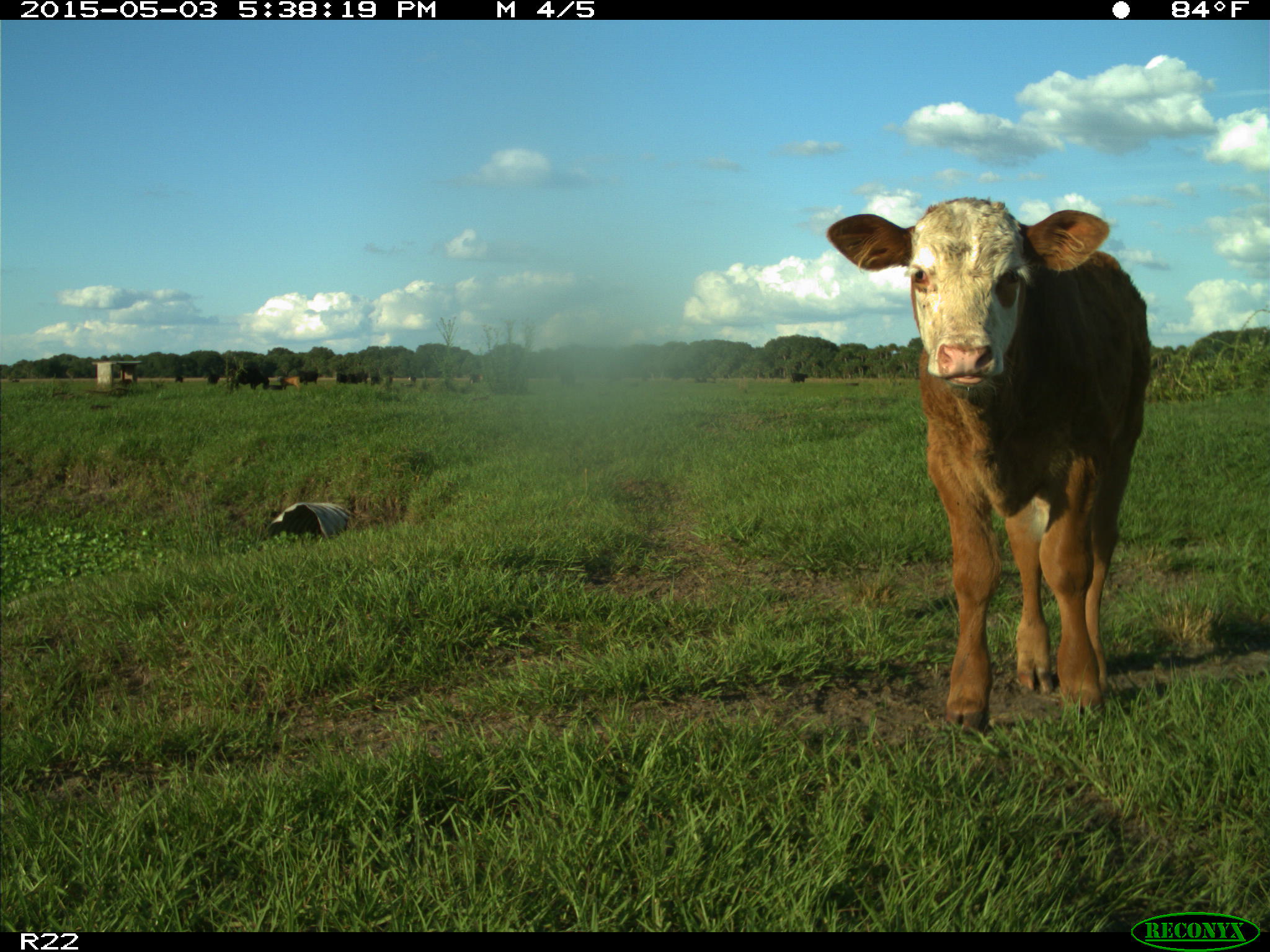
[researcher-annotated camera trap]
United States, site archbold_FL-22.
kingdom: Animalia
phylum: Chordata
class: Mammalia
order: Artiodactyla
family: Bovidae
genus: Bos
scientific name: Bos taurus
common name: domestic cow